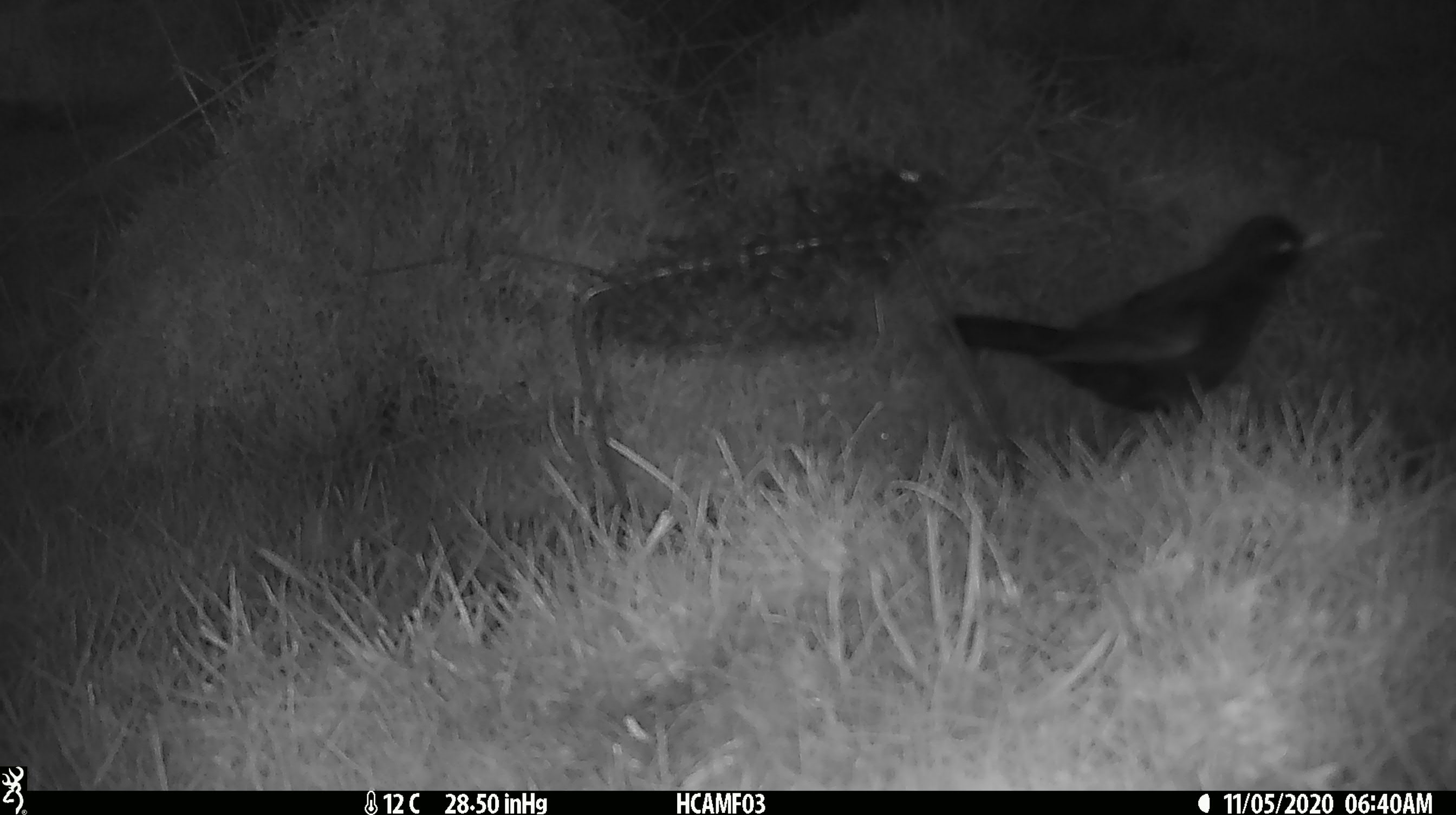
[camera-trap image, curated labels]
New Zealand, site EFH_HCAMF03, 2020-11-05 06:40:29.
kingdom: Animalia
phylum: Chordata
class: Aves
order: Passeriformes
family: Turdidae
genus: Turdus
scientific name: Turdus merula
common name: eurasian blackbird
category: blackbird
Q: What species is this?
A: Blackbird (eurasian blackbird) (Turdus merula).